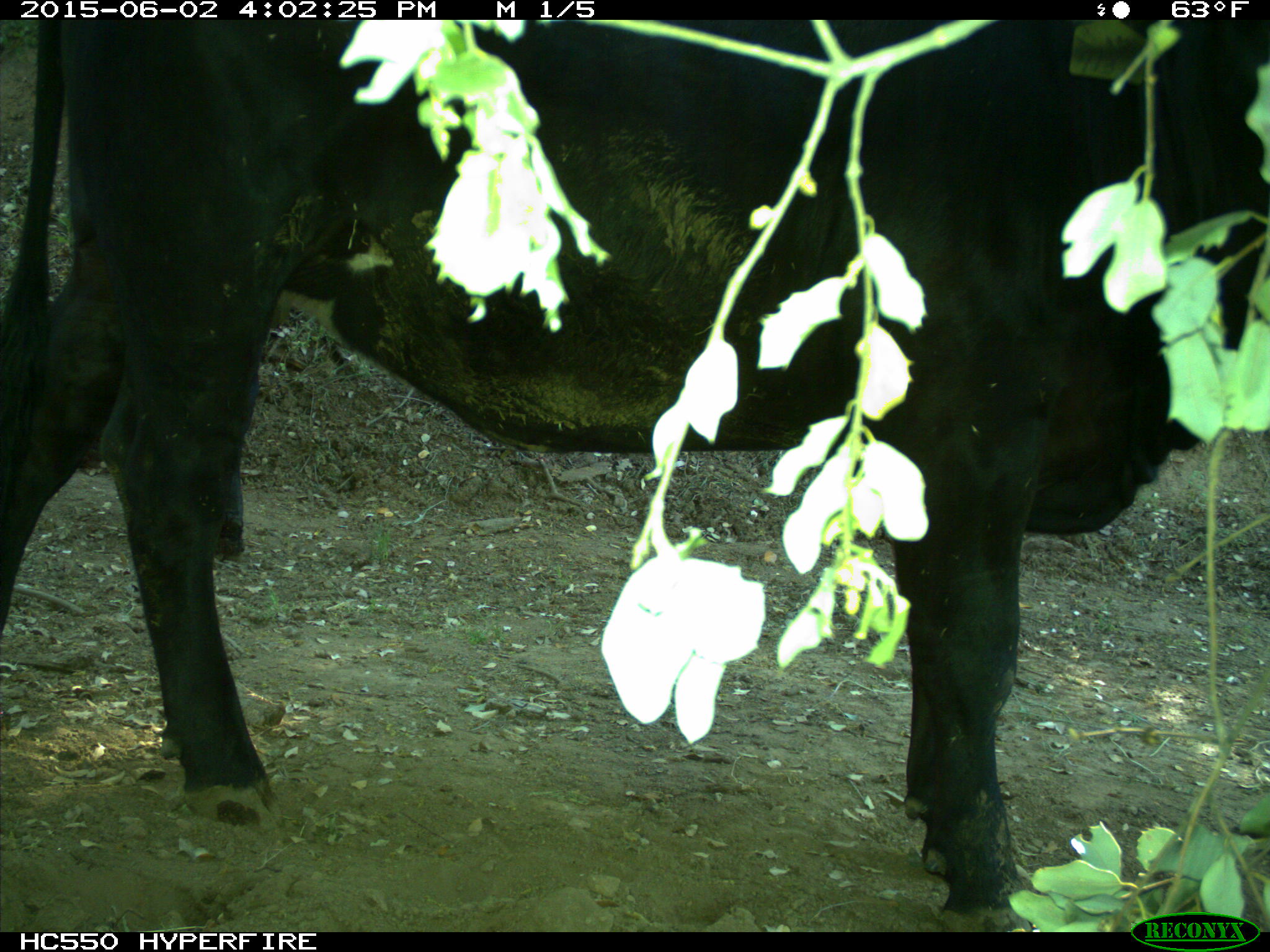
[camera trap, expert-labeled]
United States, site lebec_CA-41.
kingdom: Animalia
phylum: Chordata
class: Mammalia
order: Artiodactyla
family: Bovidae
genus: Bos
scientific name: Bos taurus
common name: domestic cow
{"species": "Bos taurus (domestic cow)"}